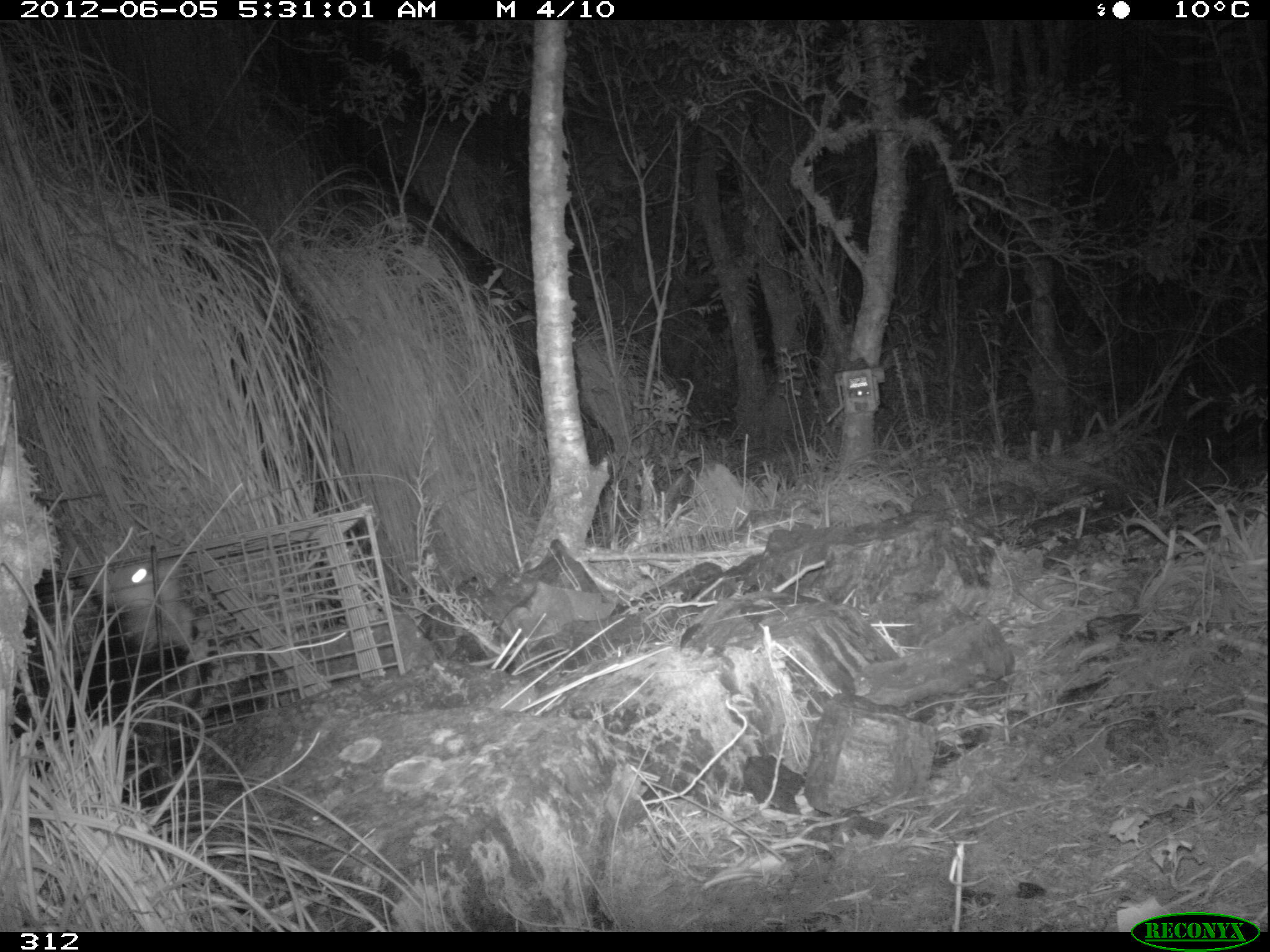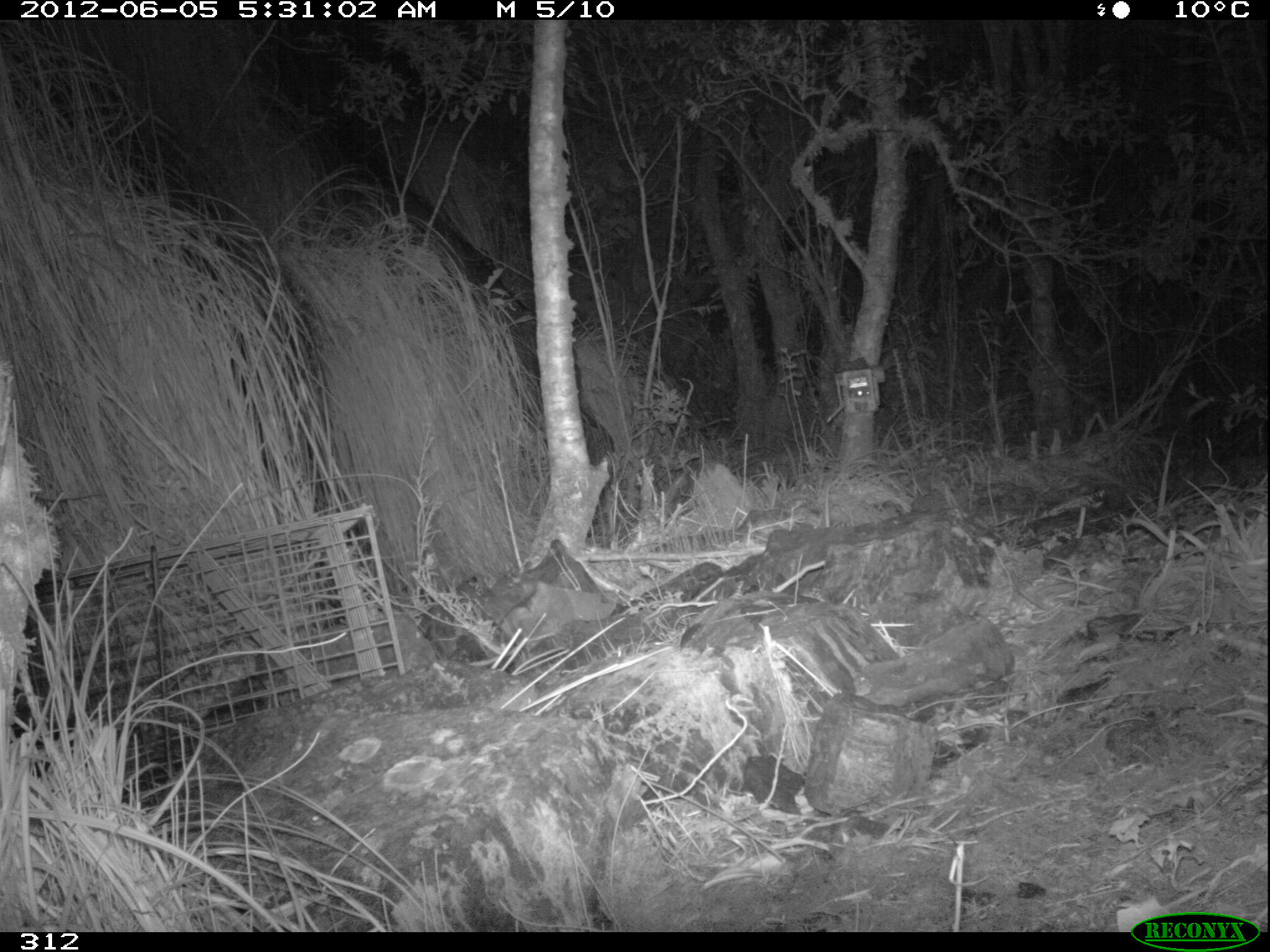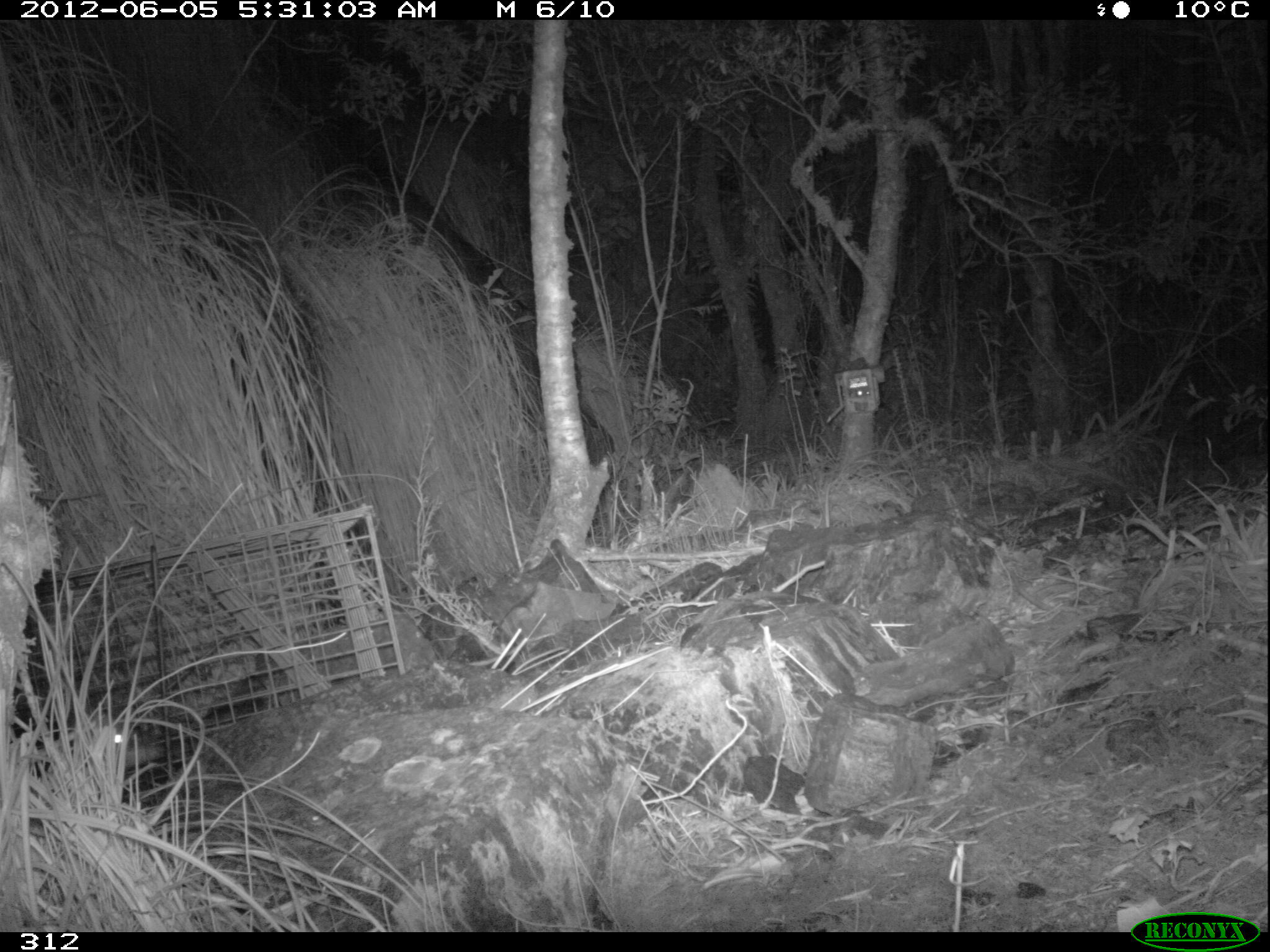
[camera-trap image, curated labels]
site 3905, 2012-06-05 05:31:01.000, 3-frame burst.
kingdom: Animalia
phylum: Chordata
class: Mammalia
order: Didelphimorphia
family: Didelphidae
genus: Didelphis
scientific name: Didelphis pernigra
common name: andean white-eared opossum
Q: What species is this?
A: Didelphis pernigra (andean white-eared opossum).